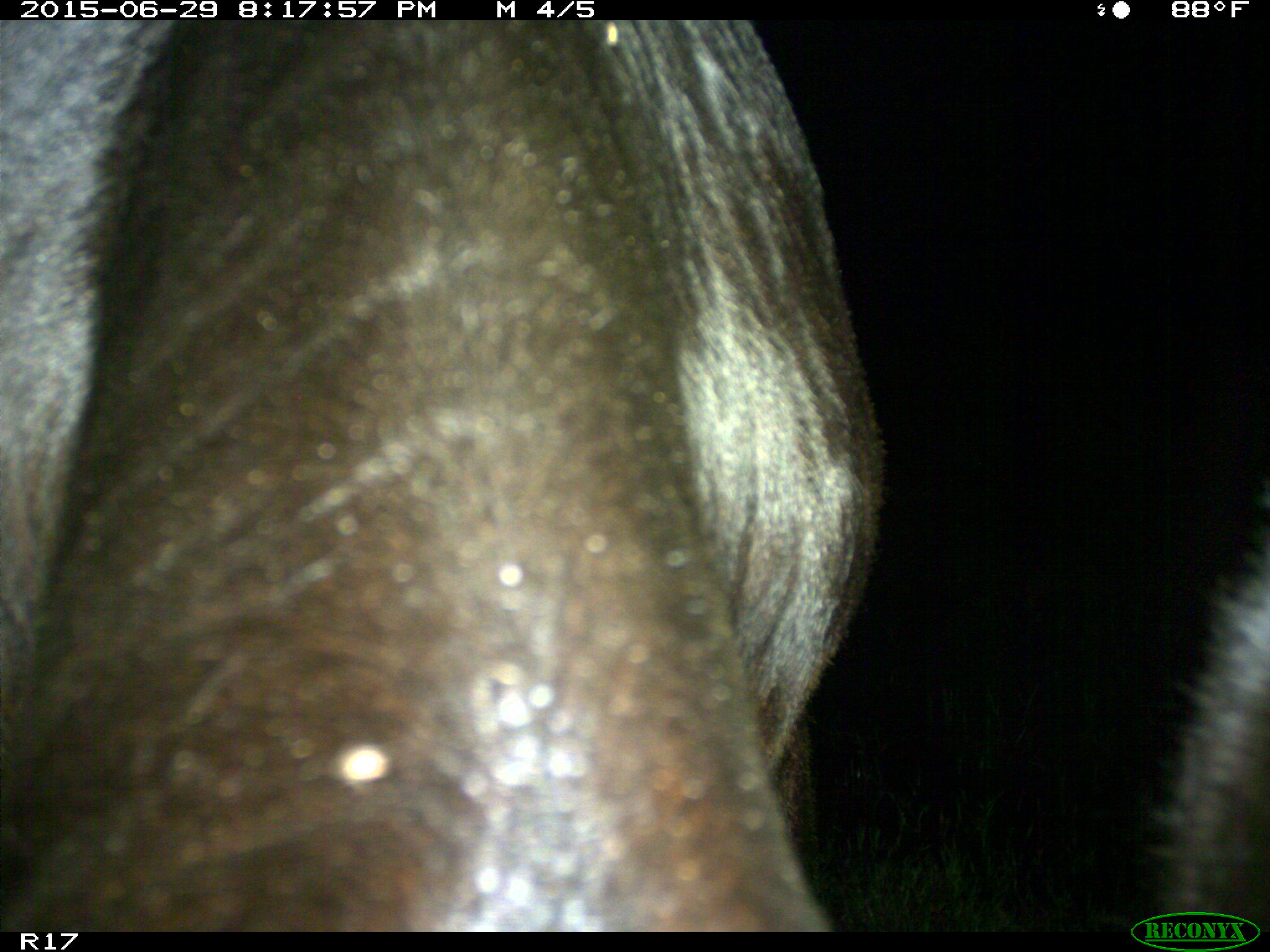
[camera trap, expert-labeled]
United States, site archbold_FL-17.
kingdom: Animalia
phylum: Chordata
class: Mammalia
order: Artiodactyla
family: Bovidae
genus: Bos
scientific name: Bos taurus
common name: domestic cow